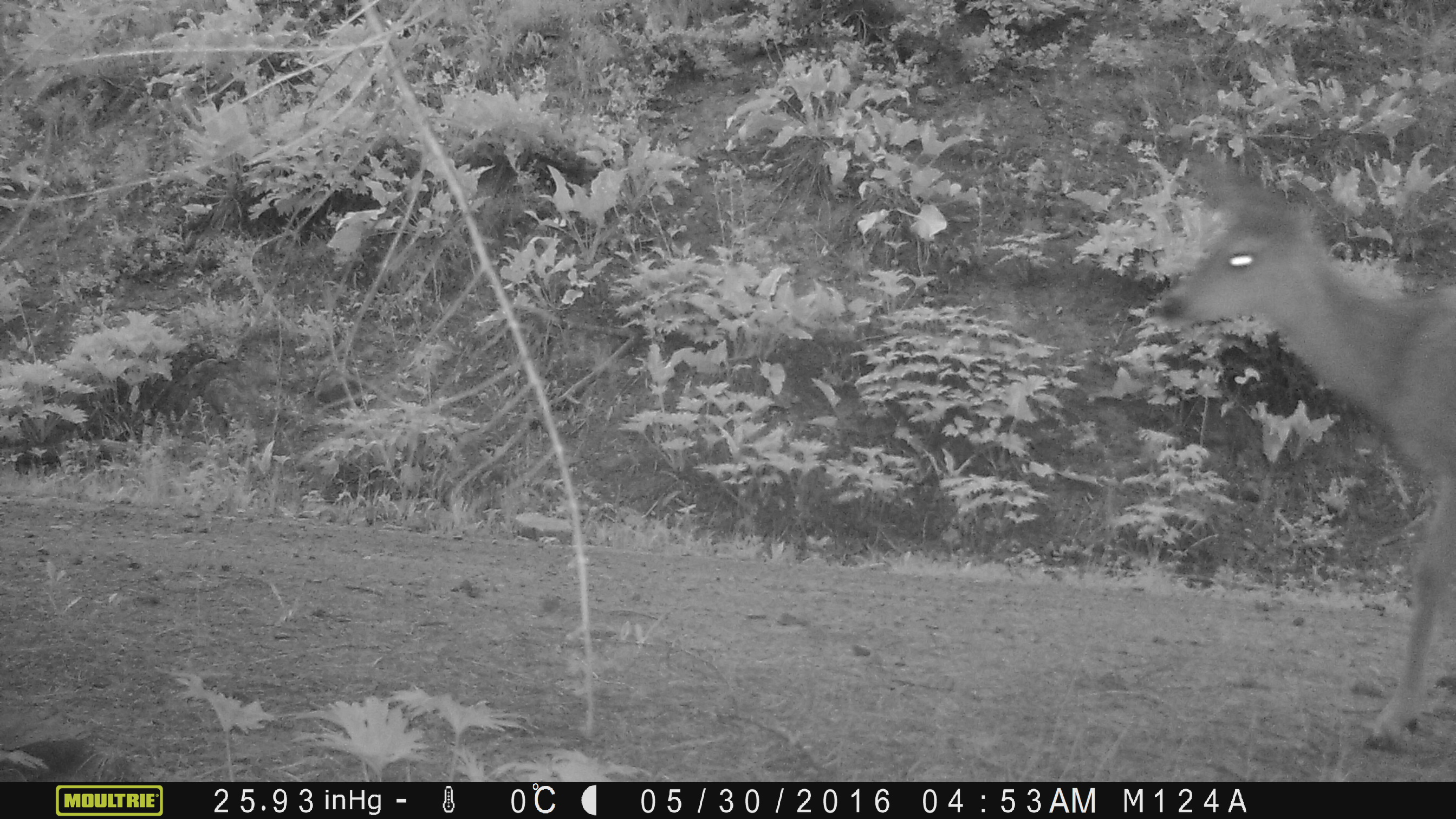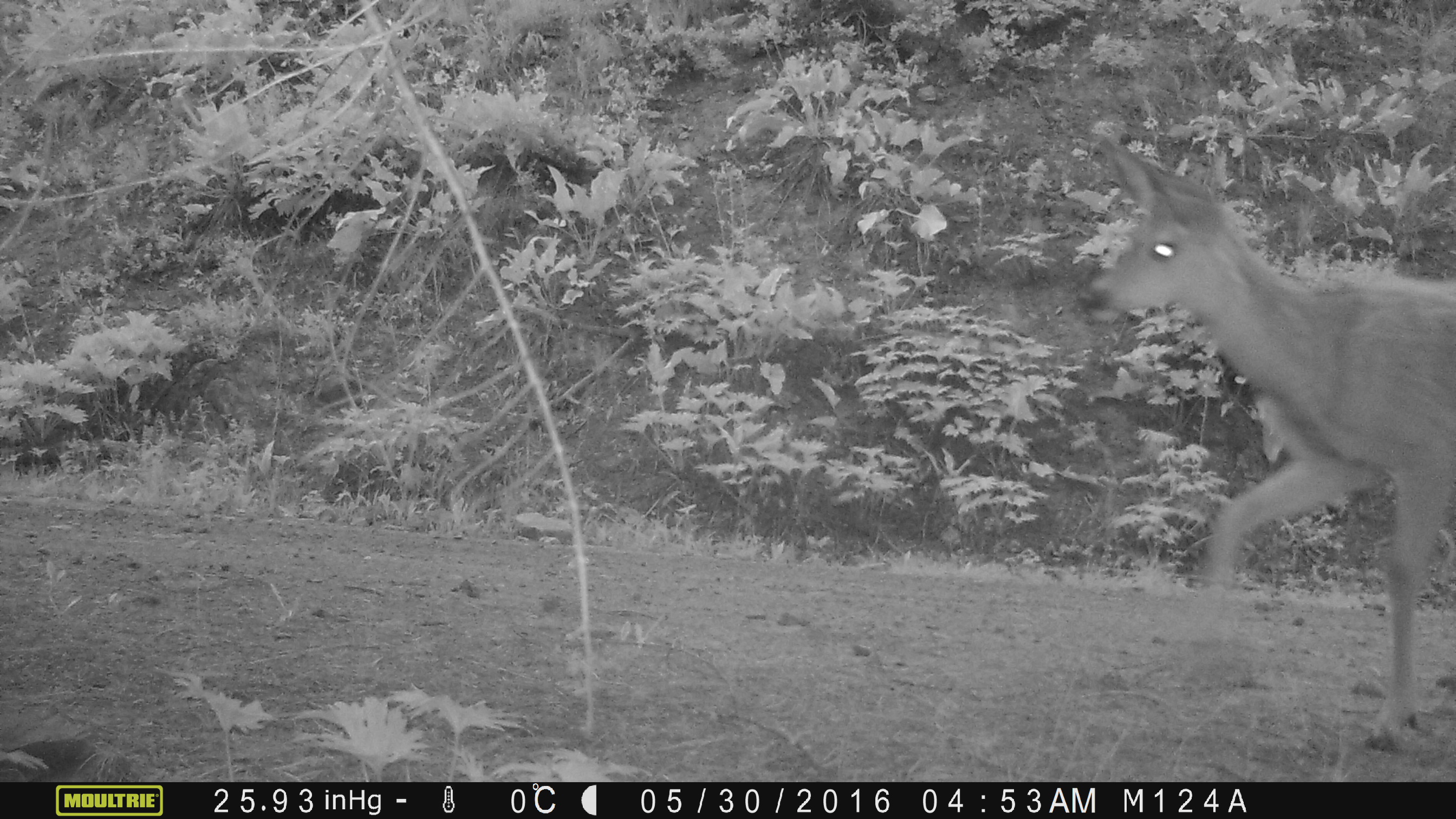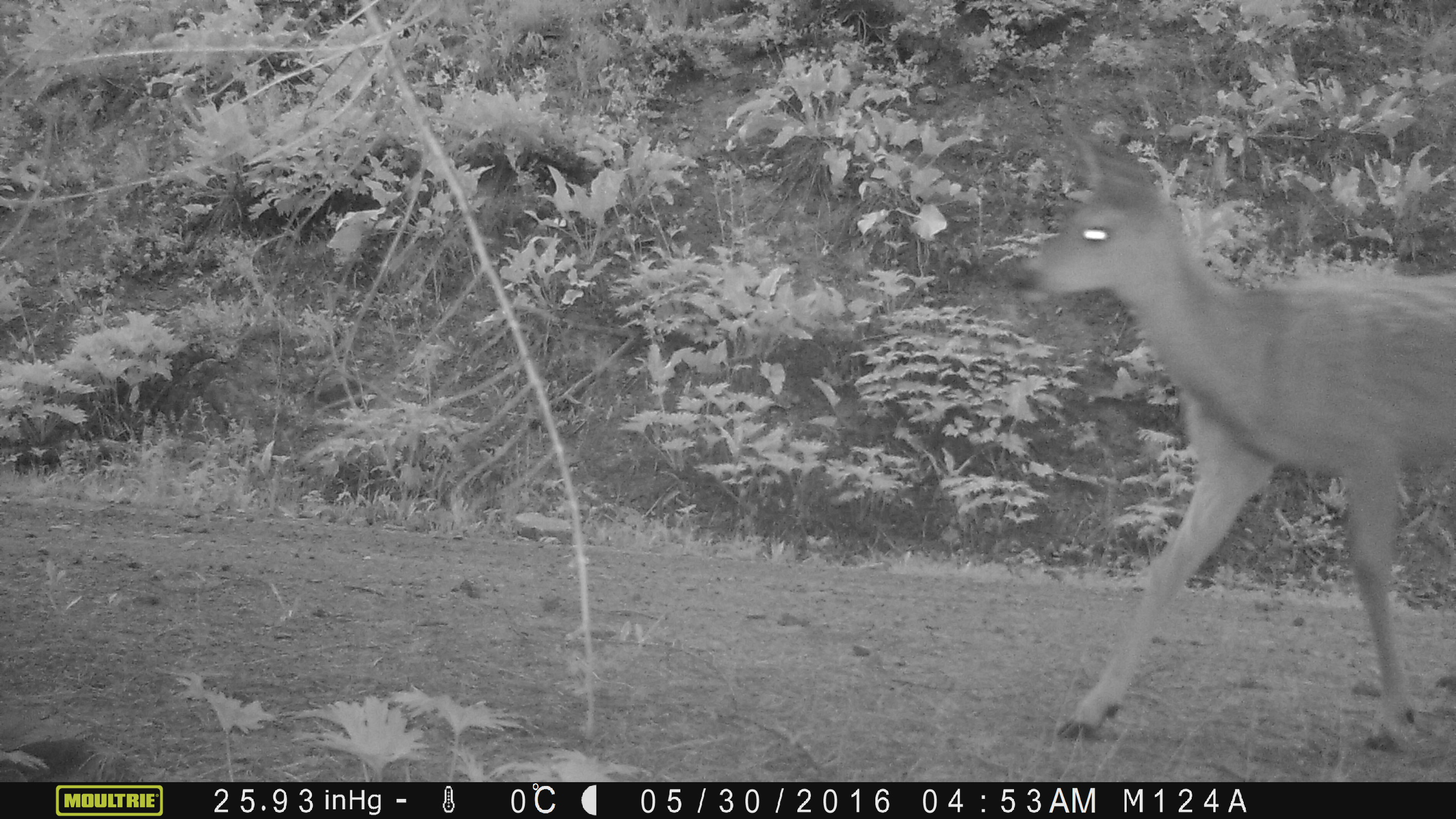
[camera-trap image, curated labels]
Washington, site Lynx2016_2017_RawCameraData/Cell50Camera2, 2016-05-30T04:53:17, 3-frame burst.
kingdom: Animalia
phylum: Chordata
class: Mammalia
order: Artiodactyla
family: Cervidae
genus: Odocoileus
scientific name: Odocoileus hemionus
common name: mule deer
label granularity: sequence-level